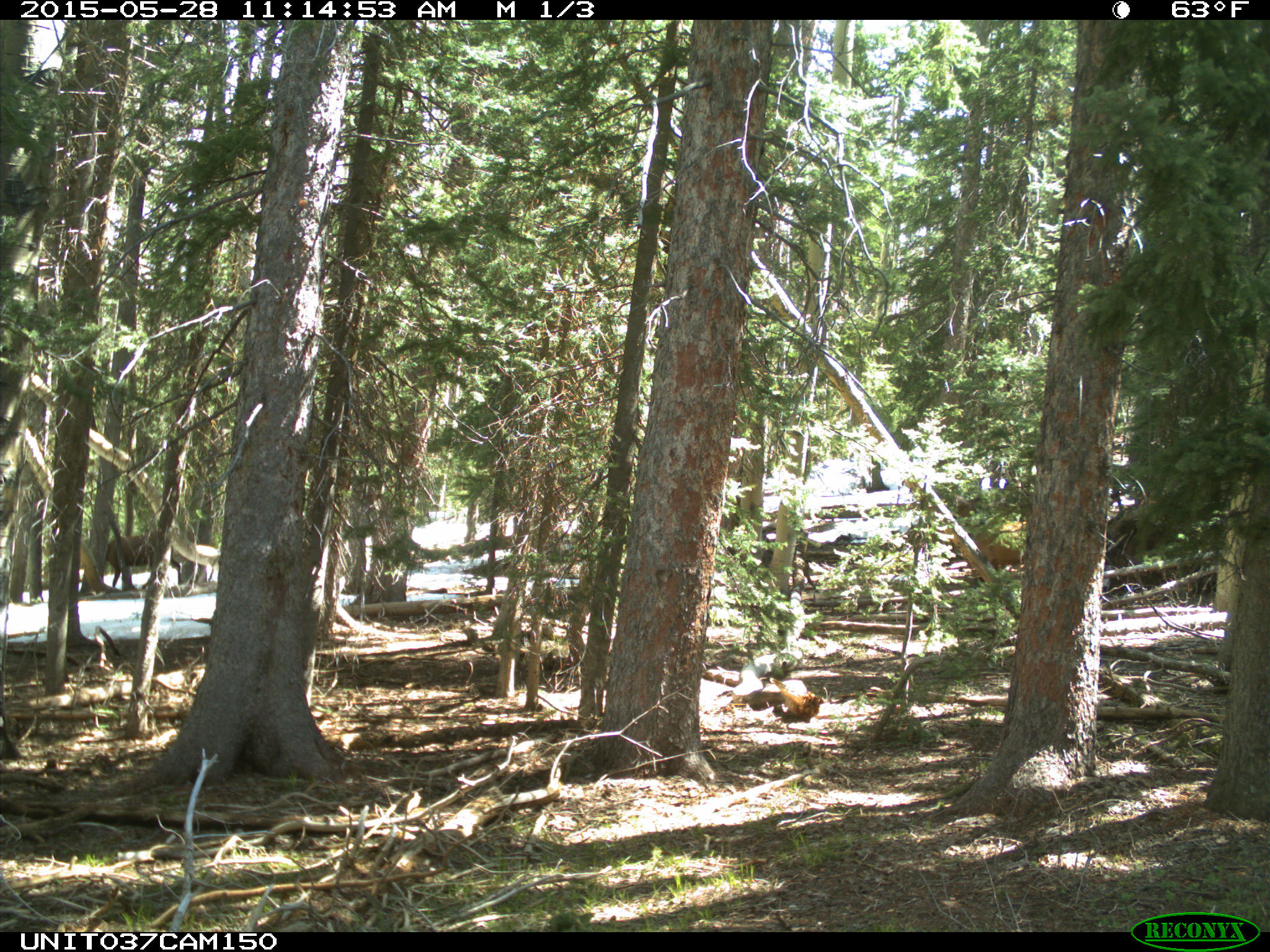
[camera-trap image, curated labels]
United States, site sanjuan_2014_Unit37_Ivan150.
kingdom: Animalia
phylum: Chordata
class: Mammalia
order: Artiodactyla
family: Cervidae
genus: Cervus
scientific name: Cervus elaphus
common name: red deer